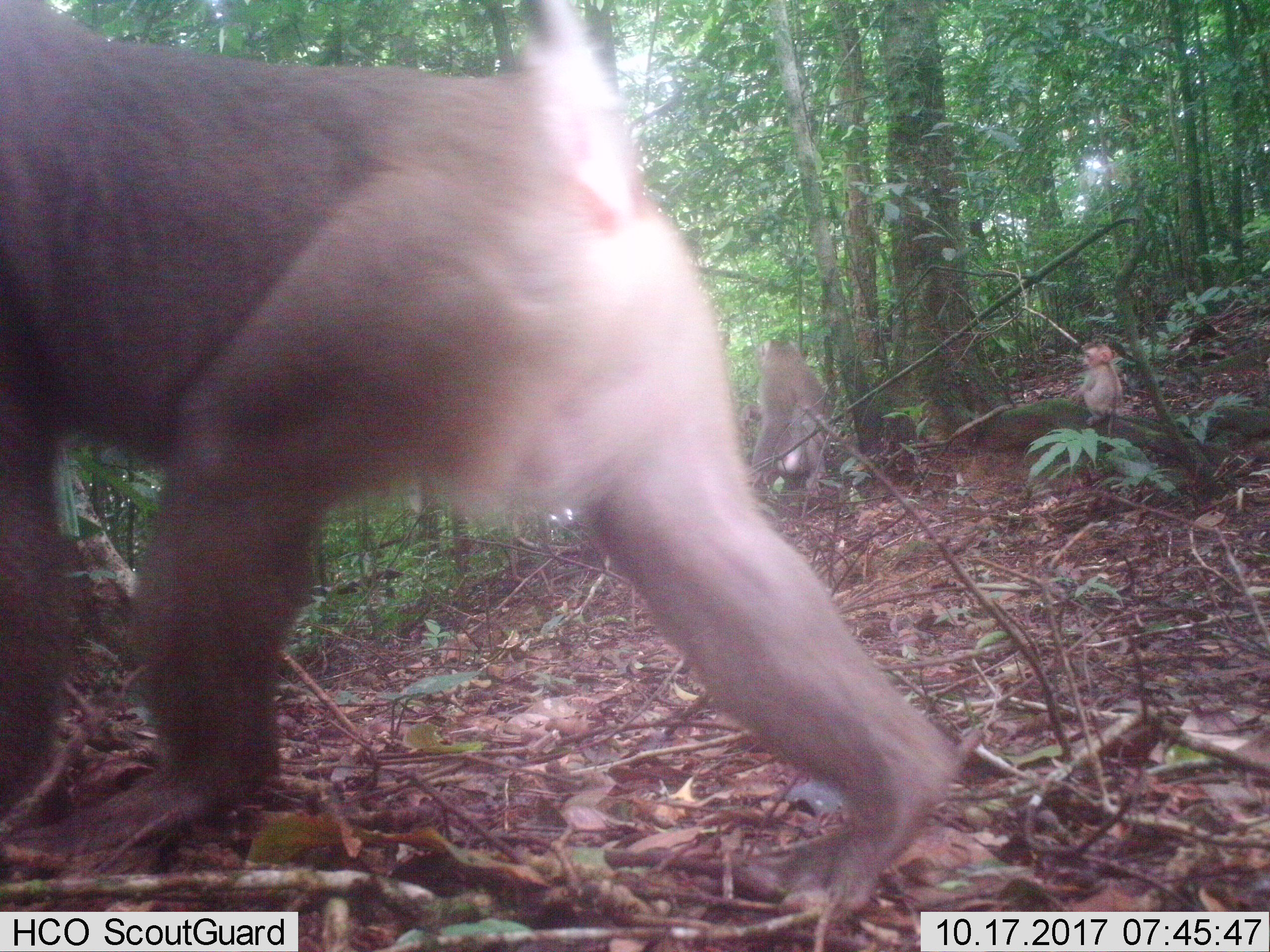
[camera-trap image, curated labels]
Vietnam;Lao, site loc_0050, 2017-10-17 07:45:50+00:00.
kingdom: Animalia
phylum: Chordata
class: Mammalia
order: Primates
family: Cercopithecidae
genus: Macaca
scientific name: Macaca nemestrina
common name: pig-tailed macaque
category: pig tailed macaque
Pig tailed macaque (pig-tailed macaque) (Macaca nemestrina). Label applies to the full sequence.